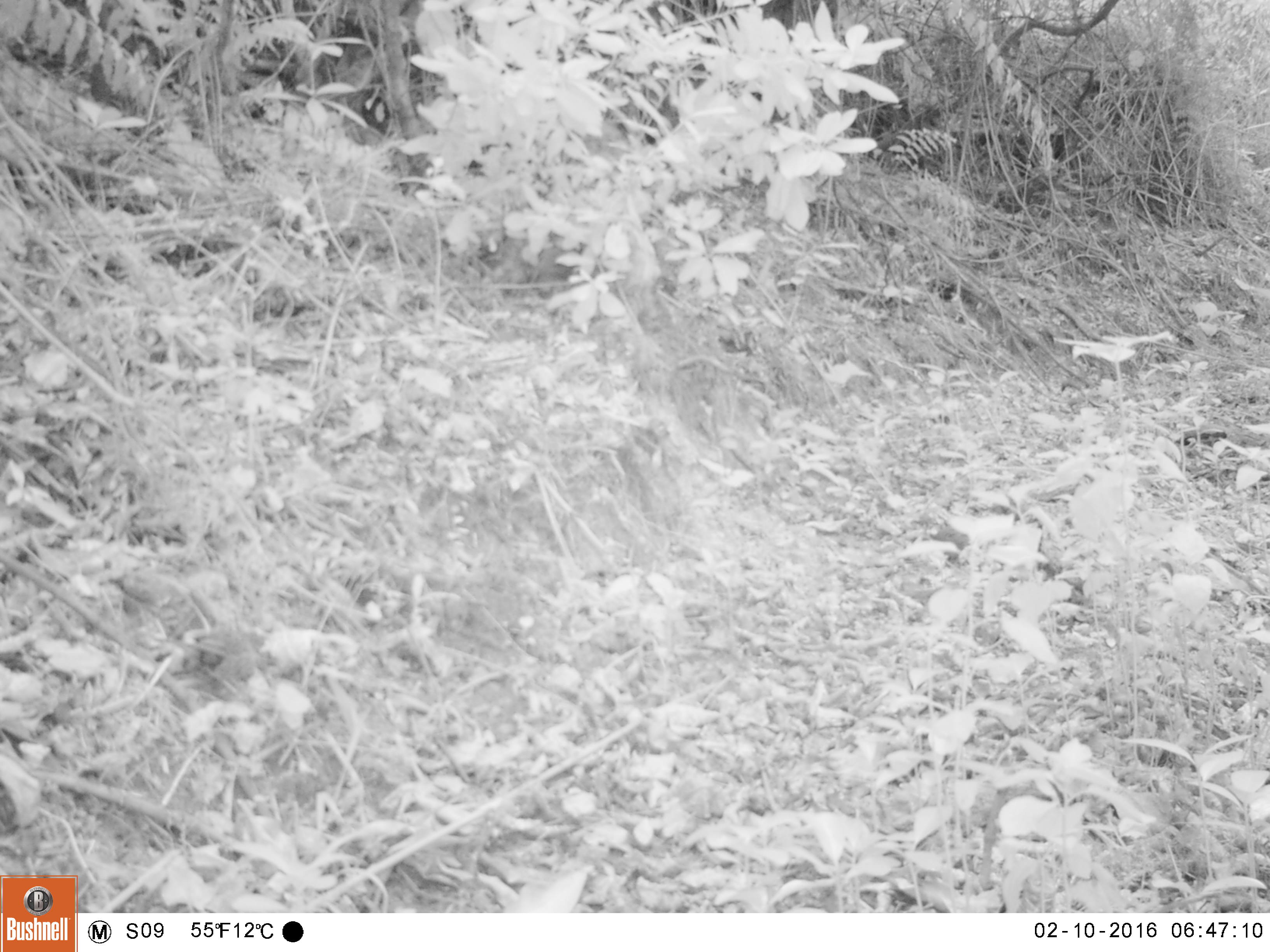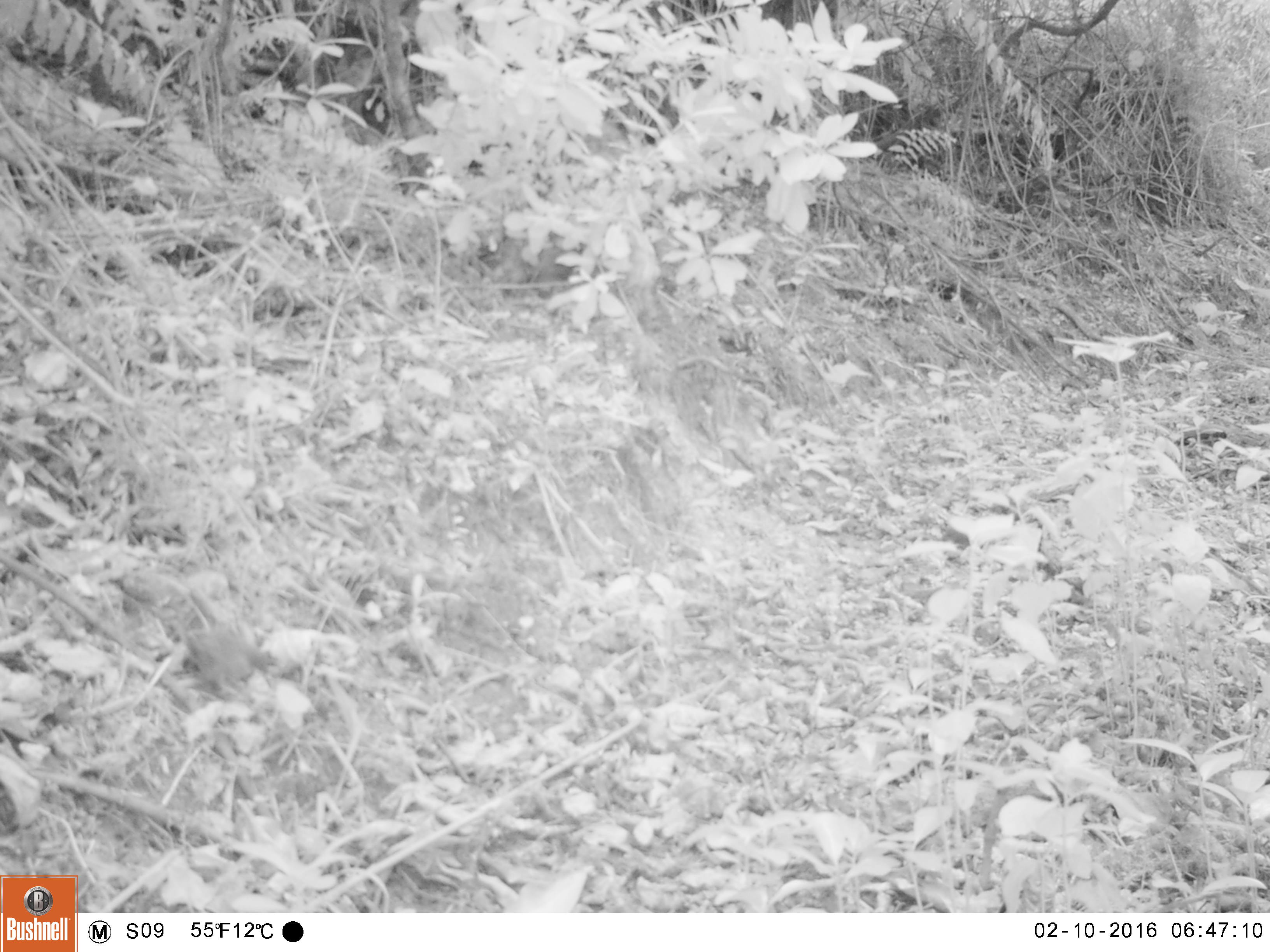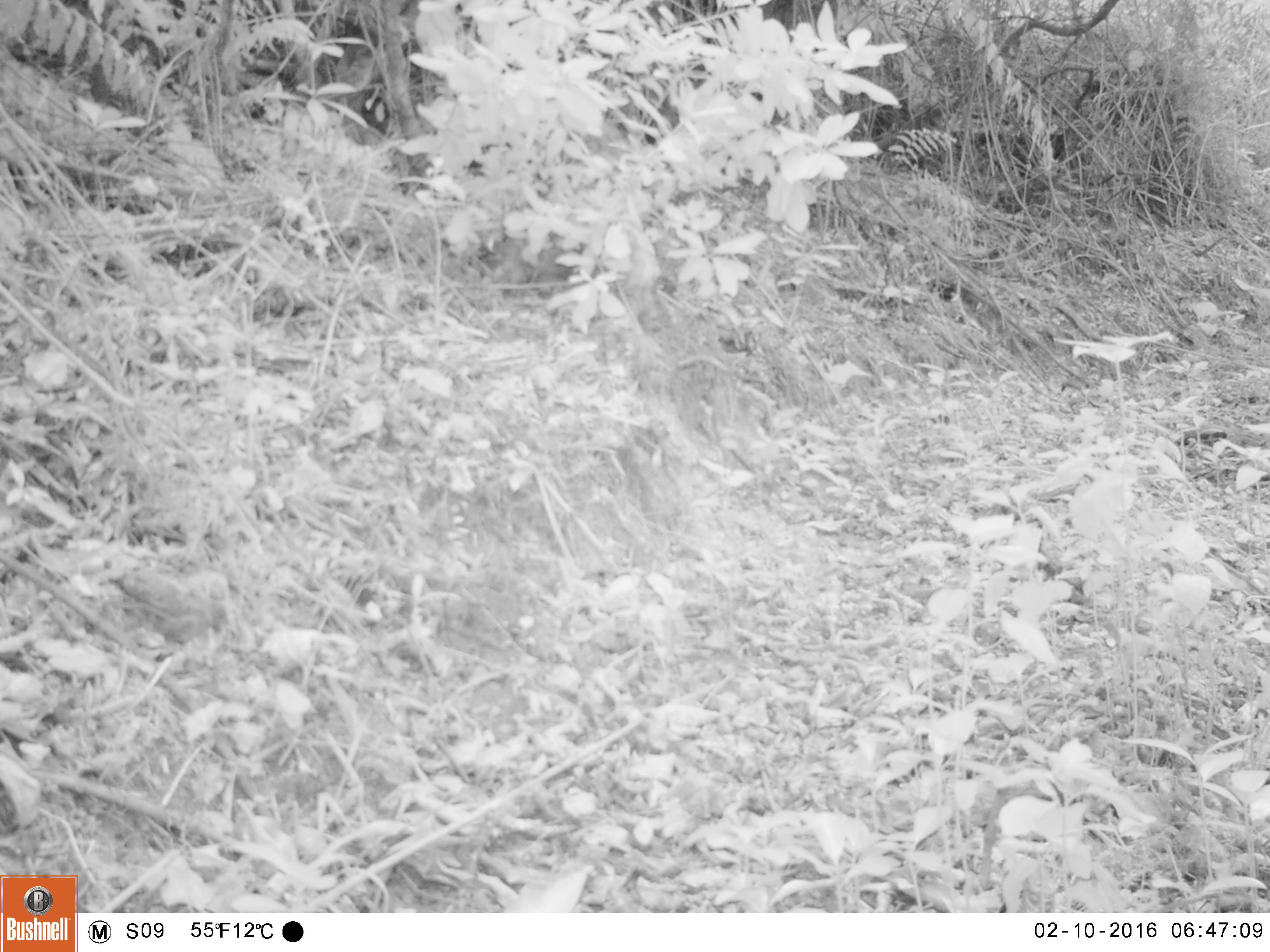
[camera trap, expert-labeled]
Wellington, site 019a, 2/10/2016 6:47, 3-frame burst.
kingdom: Animalia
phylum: Chordata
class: Aves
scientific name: Aves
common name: bird